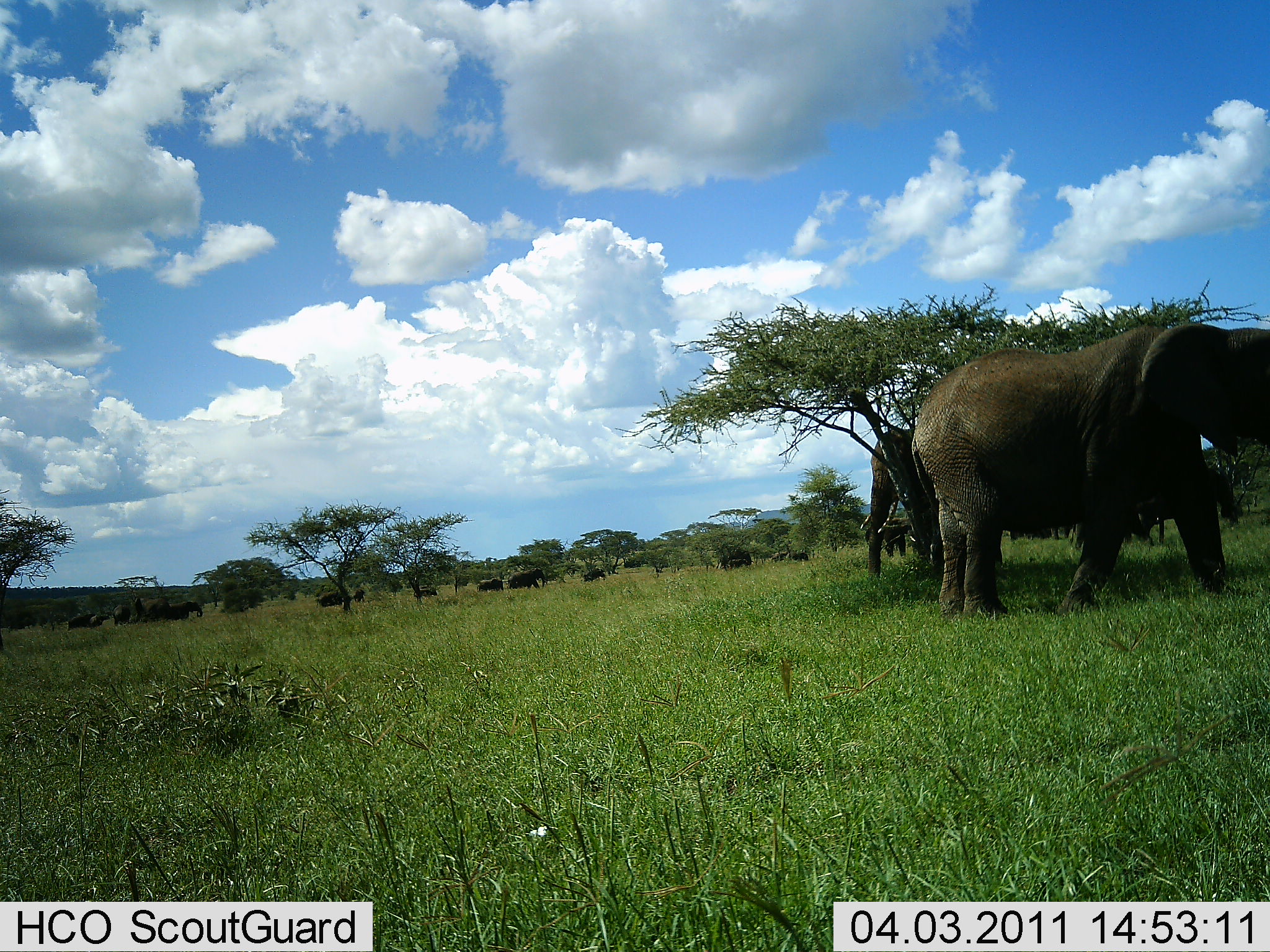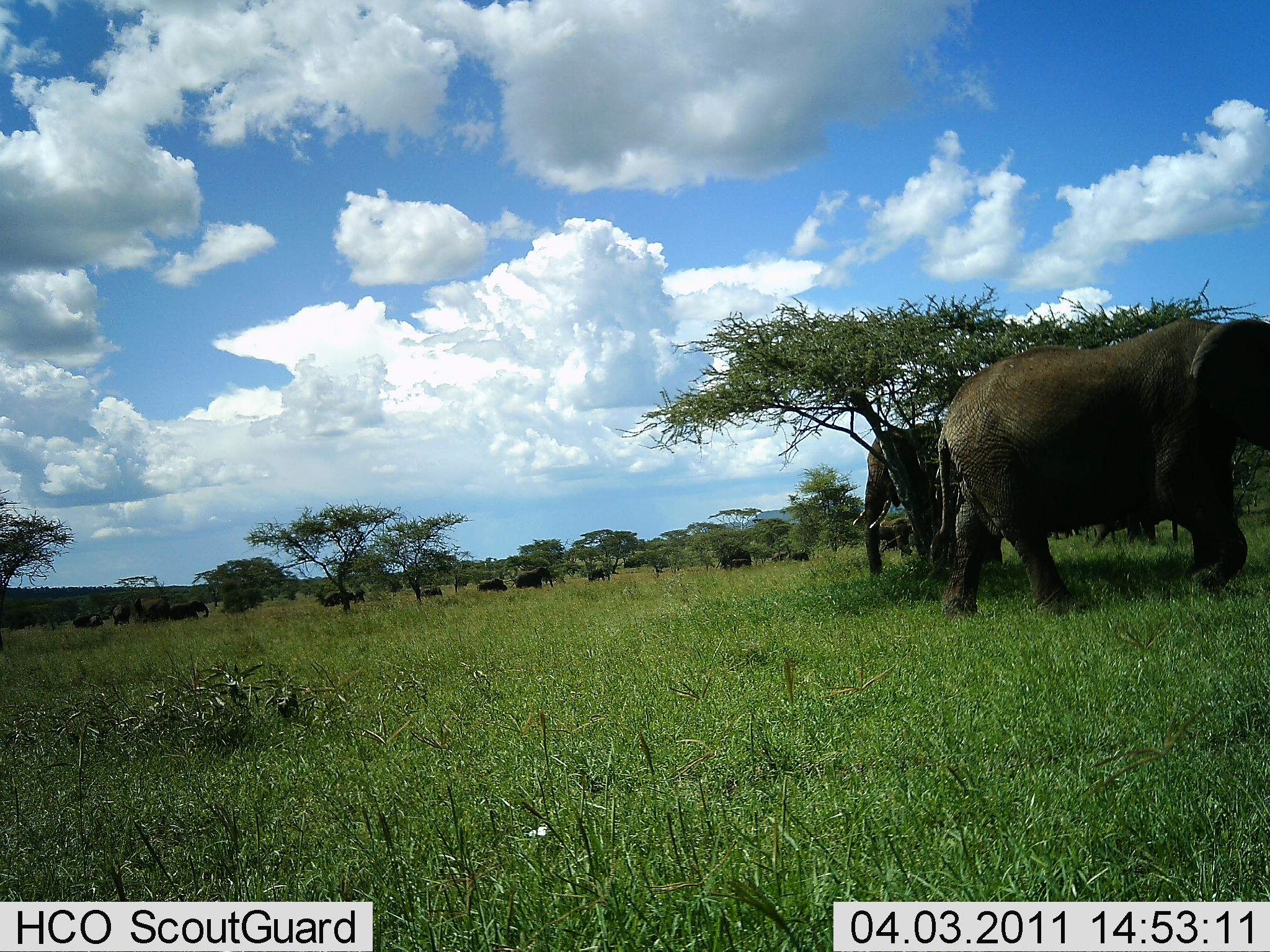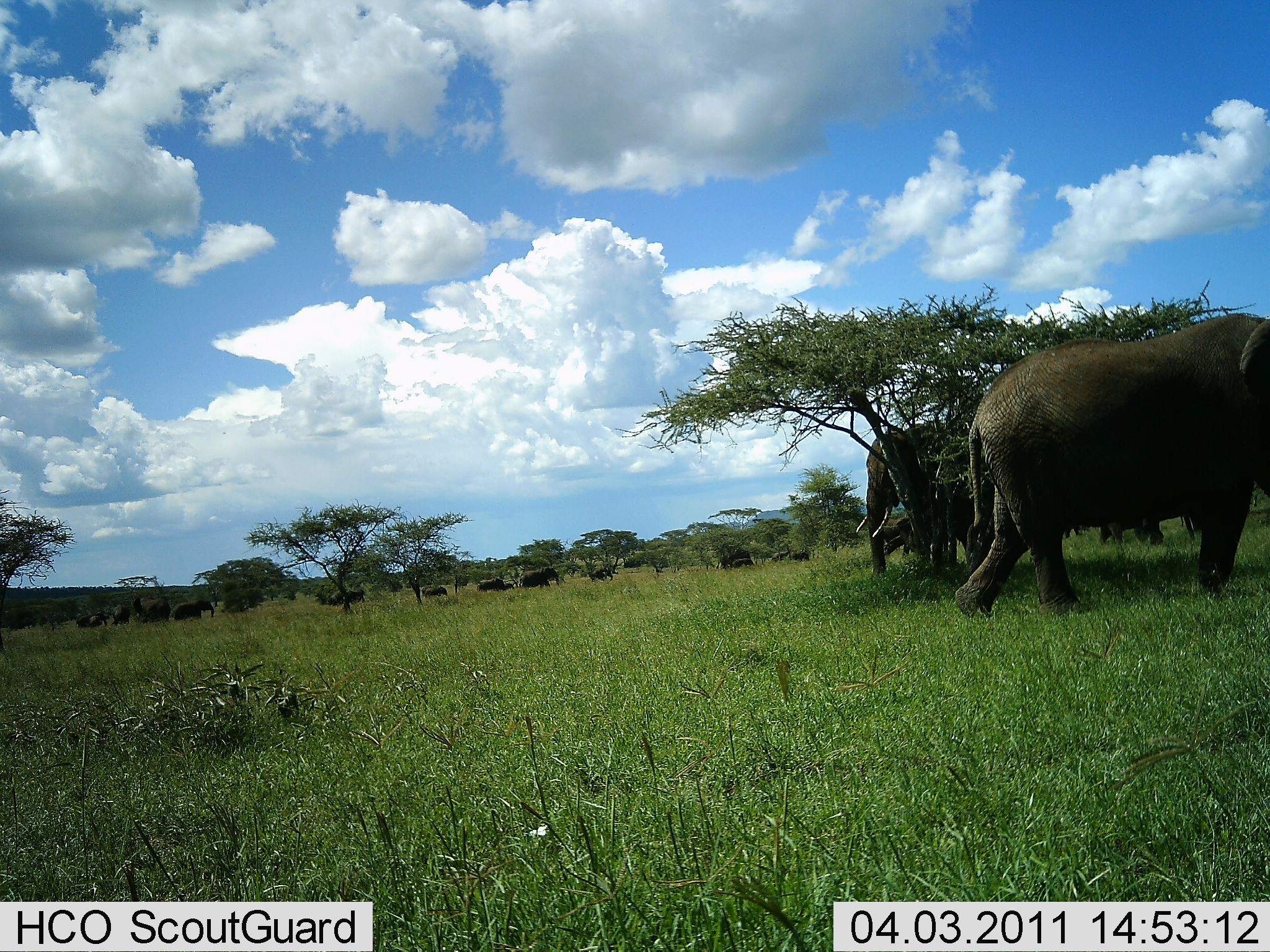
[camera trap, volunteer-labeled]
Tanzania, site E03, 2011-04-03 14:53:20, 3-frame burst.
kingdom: Animalia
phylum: Chordata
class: Mammalia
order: Proboscidea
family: Elephantidae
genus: Loxodonta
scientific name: Loxodonta africana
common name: african bush elephant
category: elephant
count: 11-50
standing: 40%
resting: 10%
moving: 90%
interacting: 10%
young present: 30%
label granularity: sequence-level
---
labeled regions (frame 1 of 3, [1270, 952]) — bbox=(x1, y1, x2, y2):
animal: bbox=(911, 323, 1267, 620); bbox=(860, 425, 943, 587); bbox=(865, 517, 914, 562); bbox=(133, 596, 175, 624); bbox=(507, 566, 546, 590); bbox=(164, 600, 203, 621); bbox=(112, 603, 132, 627); bbox=(316, 591, 344, 608); bbox=(476, 577, 504, 593); bbox=(67, 613, 93, 630); bbox=(413, 584, 440, 600); bbox=(785, 550, 809, 563); bbox=(582, 569, 605, 582); bbox=(771, 550, 789, 564); bbox=(727, 558, 748, 569); bbox=(88, 614, 103, 628); bbox=(353, 588, 366, 604)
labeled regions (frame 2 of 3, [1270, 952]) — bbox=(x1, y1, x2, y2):
animal: bbox=(933, 319, 1268, 622); bbox=(852, 425, 957, 575); bbox=(1088, 517, 1148, 548); bbox=(877, 519, 915, 559); bbox=(133, 596, 172, 627); bbox=(511, 567, 555, 591); bbox=(720, 548, 753, 571); bbox=(111, 602, 133, 629); bbox=(476, 578, 508, 593); bbox=(586, 567, 611, 584); bbox=(322, 590, 343, 607); bbox=(419, 586, 444, 599); bbox=(71, 613, 92, 628); bbox=(786, 550, 810, 563); bbox=(729, 557, 752, 569); bbox=(352, 587, 366, 605); bbox=(88, 614, 104, 629)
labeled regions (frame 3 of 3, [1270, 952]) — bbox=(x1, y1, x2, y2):
animal: bbox=(956, 319, 1268, 621); bbox=(855, 427, 973, 577); bbox=(1095, 512, 1199, 550); bbox=(881, 514, 922, 566); bbox=(173, 598, 215, 623); bbox=(518, 566, 561, 589); bbox=(716, 549, 754, 570); bbox=(140, 598, 171, 623)